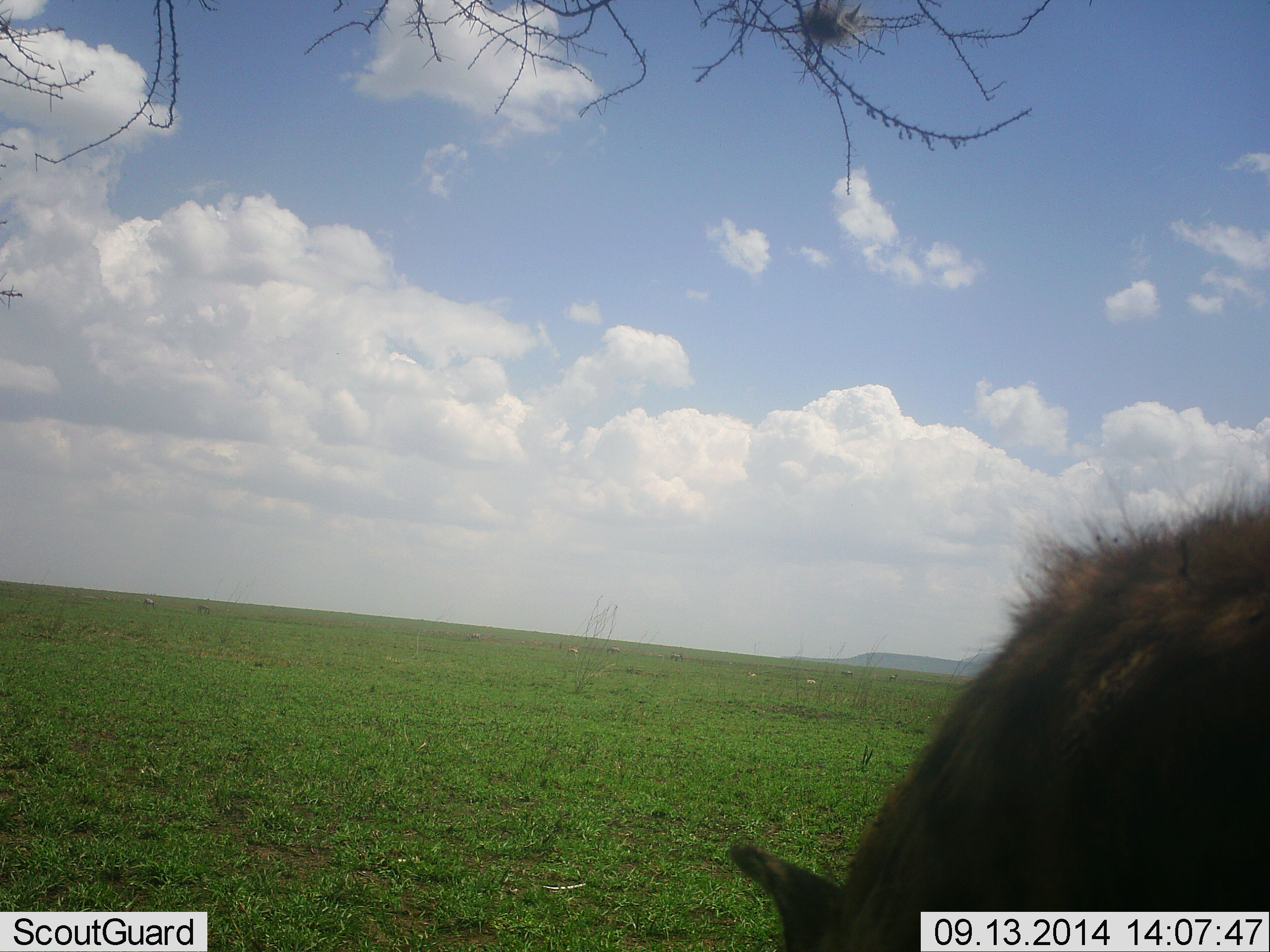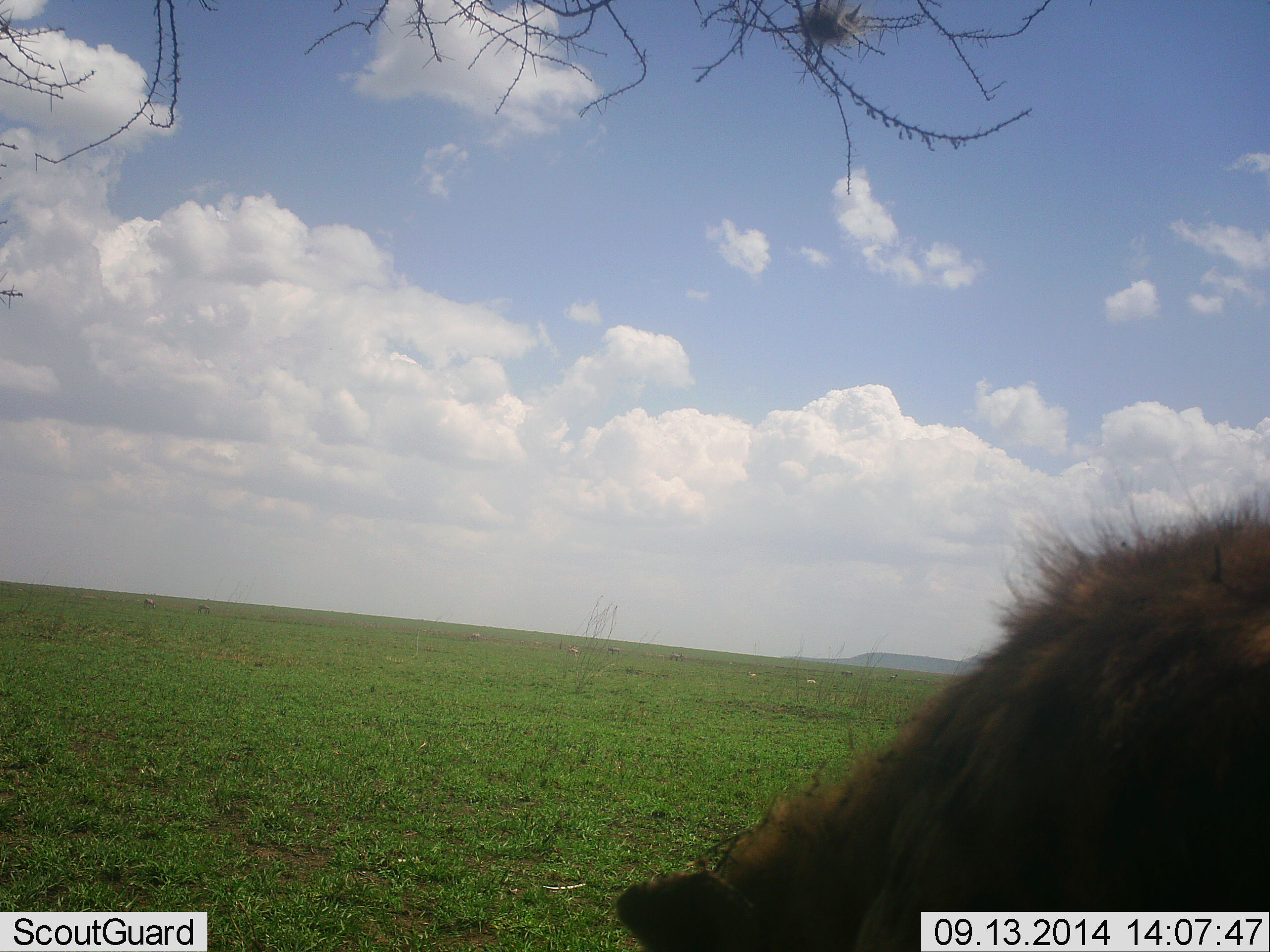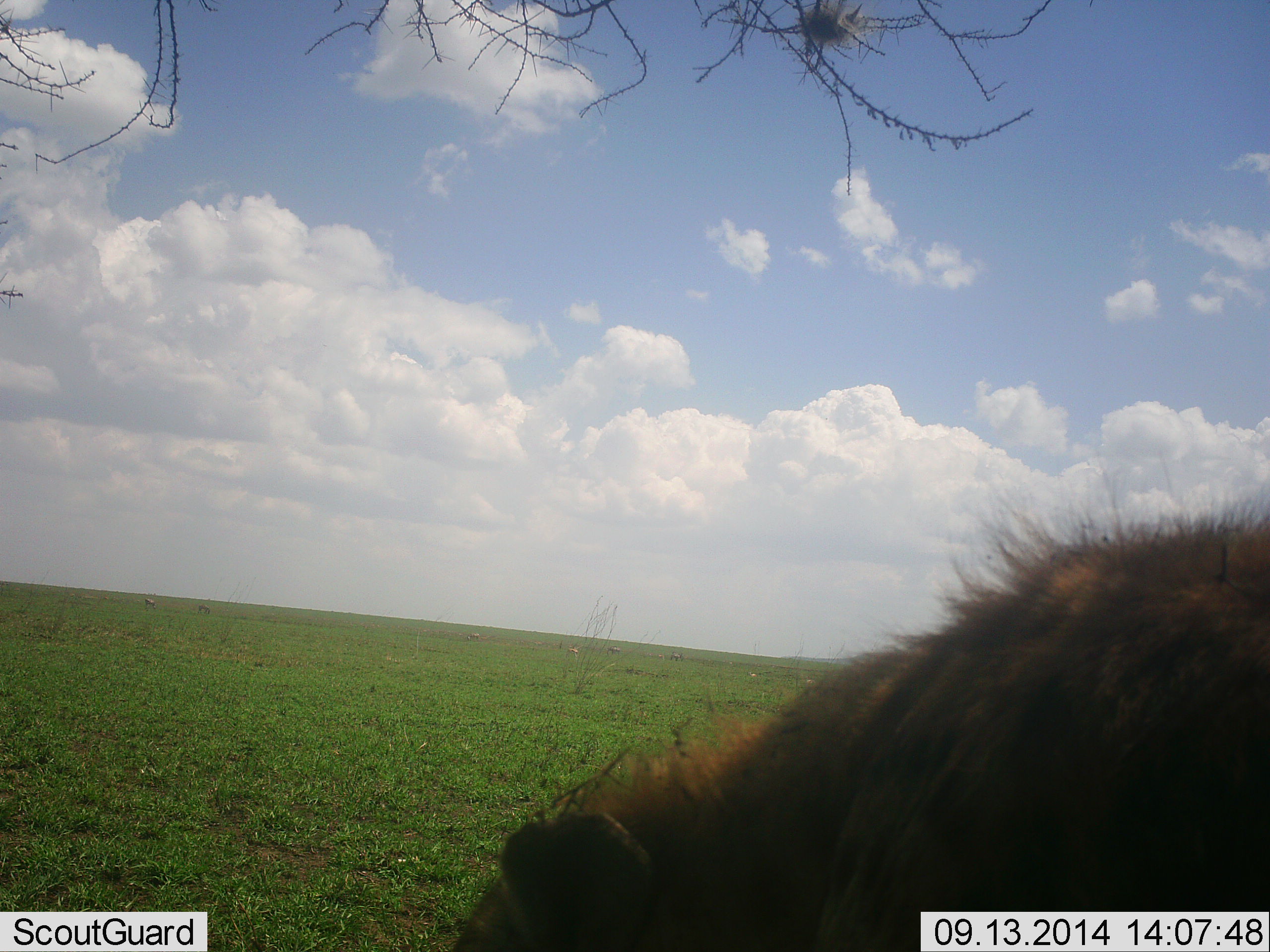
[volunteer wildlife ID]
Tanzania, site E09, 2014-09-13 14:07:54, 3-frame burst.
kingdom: Animalia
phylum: Chordata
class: Mammalia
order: Carnivora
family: Hyaenidae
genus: Crocuta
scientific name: Crocuta crocuta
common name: spotted hyena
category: hyenaspotted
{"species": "hyenaspotted (spotted hyena) (Crocuta crocuta)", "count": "1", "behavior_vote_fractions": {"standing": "45%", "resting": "9%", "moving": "18%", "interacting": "0%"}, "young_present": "0%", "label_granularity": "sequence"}